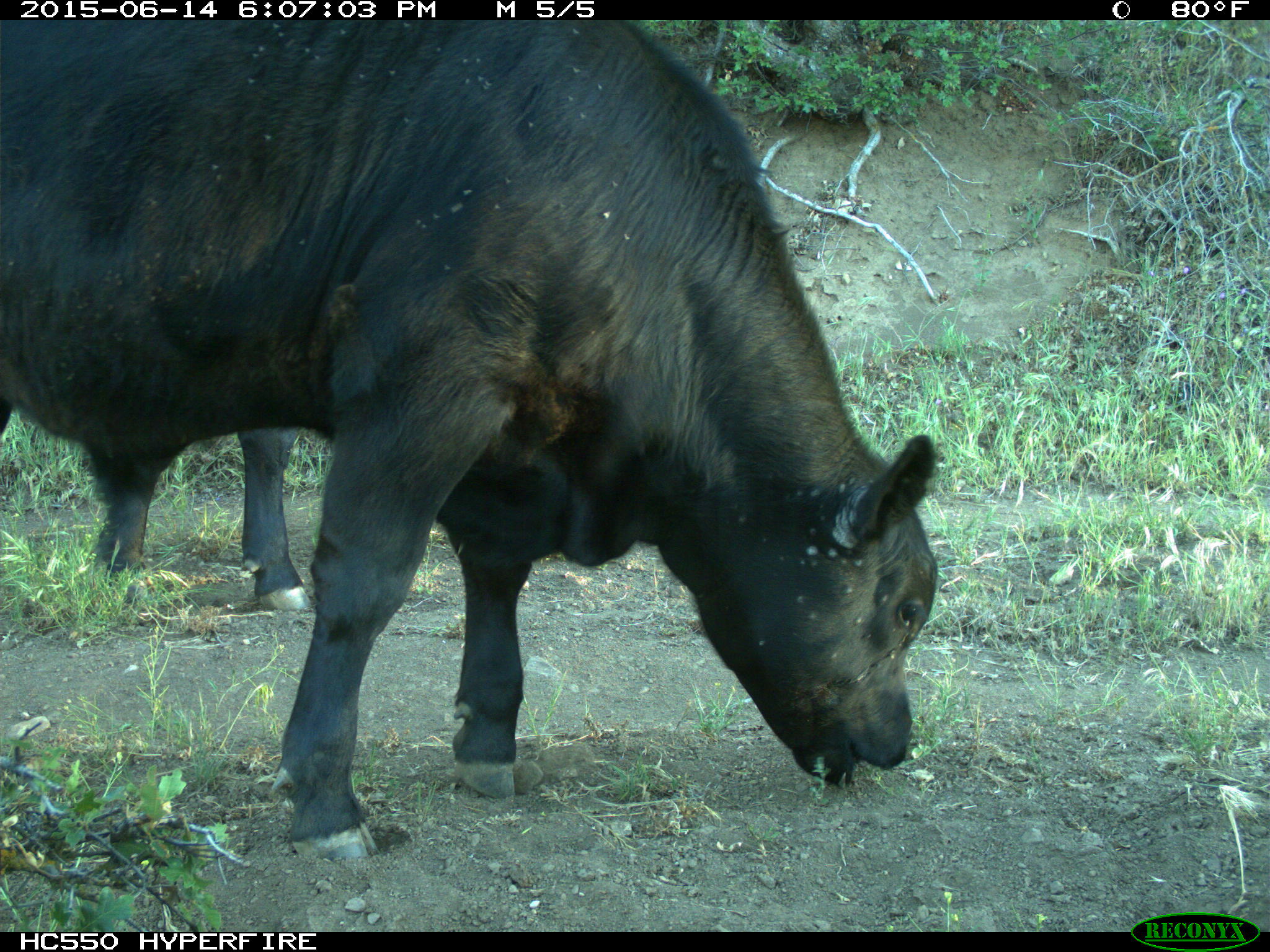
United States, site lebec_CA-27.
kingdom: Animalia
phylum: Chordata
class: Mammalia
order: Artiodactyla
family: Bovidae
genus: Bos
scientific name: Bos taurus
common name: domestic cow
Bos taurus (domestic cow).